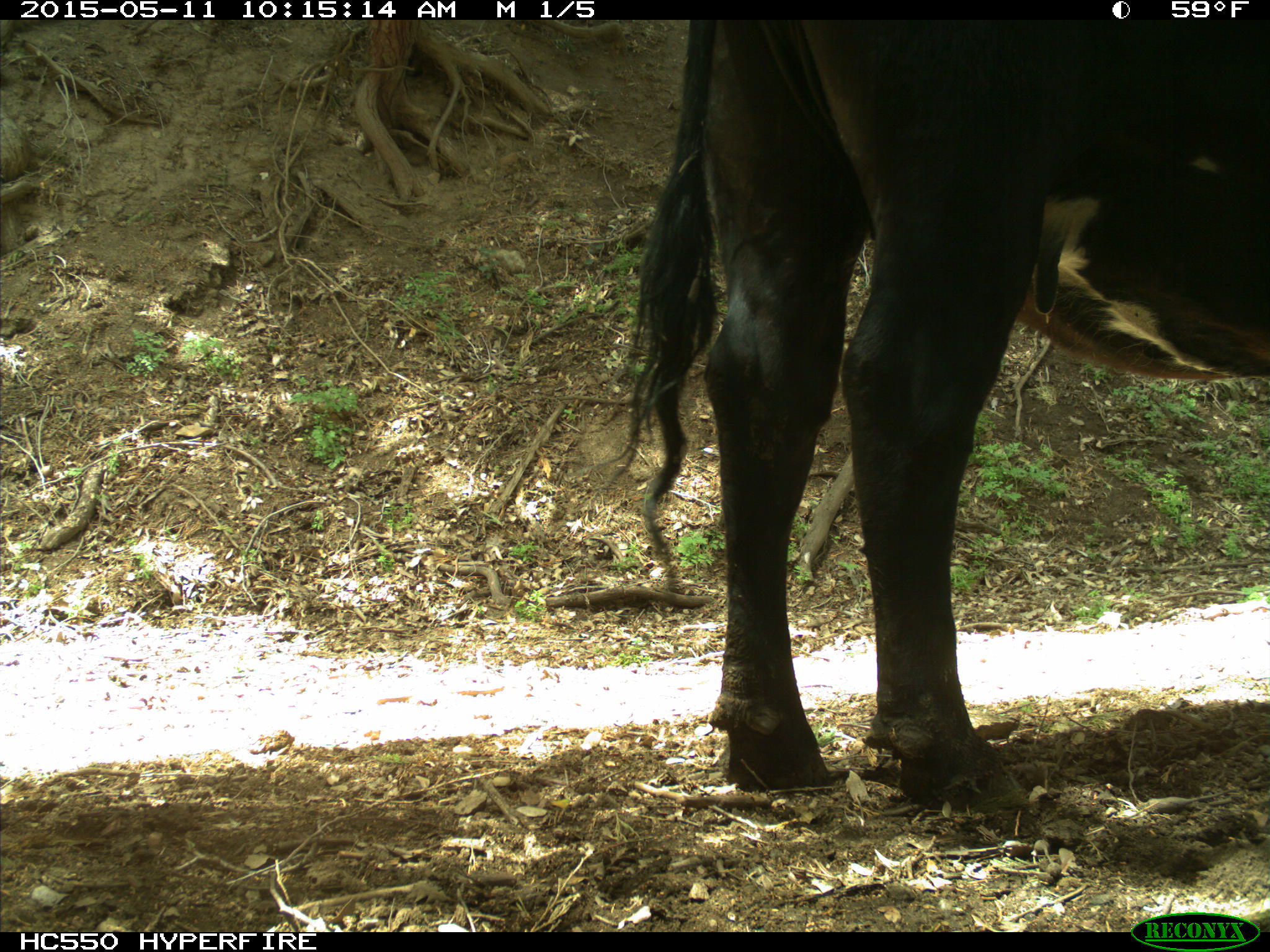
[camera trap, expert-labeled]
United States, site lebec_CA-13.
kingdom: Animalia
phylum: Chordata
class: Mammalia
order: Artiodactyla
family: Bovidae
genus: Bos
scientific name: Bos taurus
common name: domestic cow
Bos taurus (domestic cow).